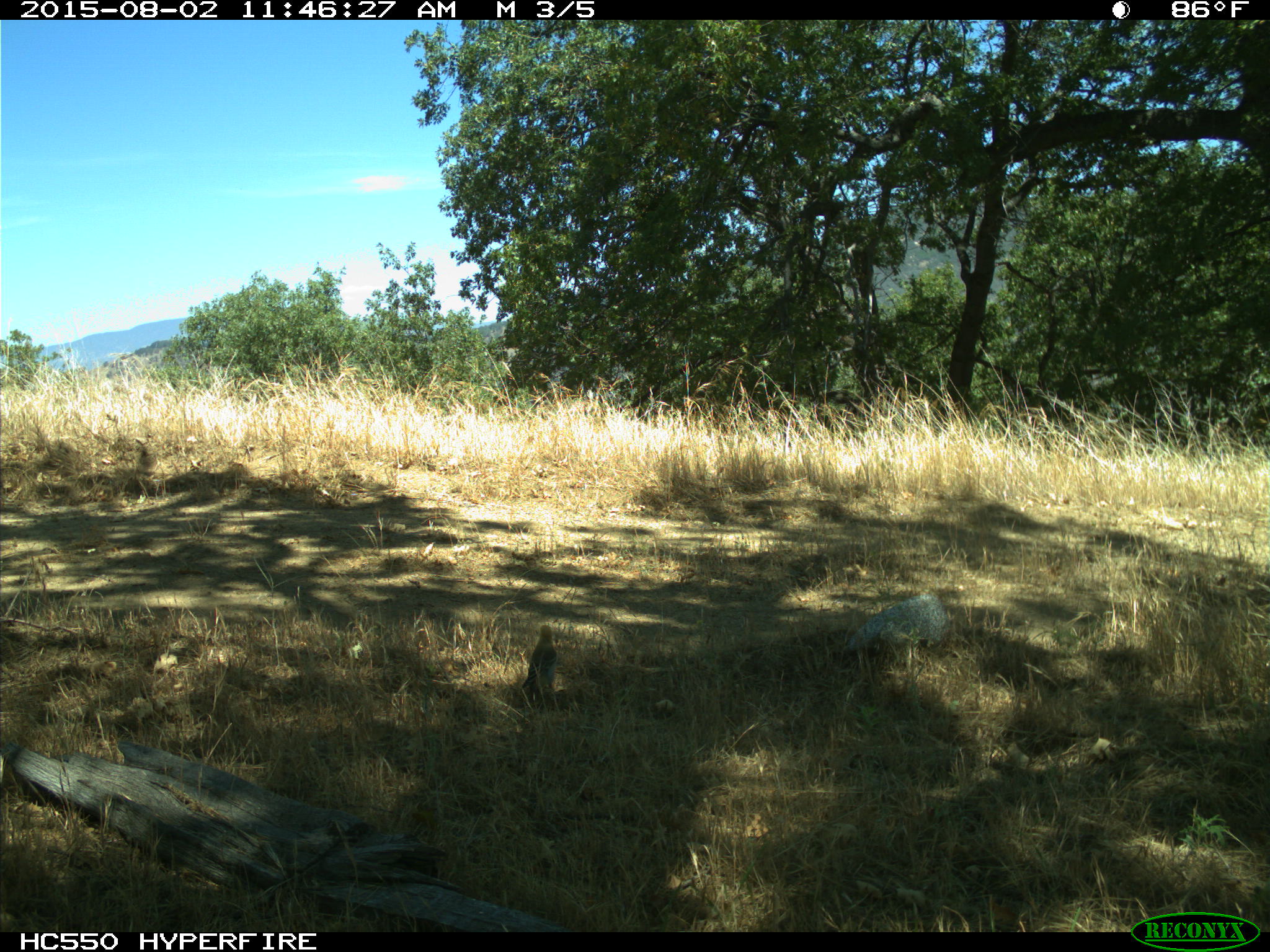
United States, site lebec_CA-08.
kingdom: Animalia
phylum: Chordata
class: Aves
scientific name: Aves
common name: birds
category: unidentified bird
Unidentified bird (birds) (Aves).